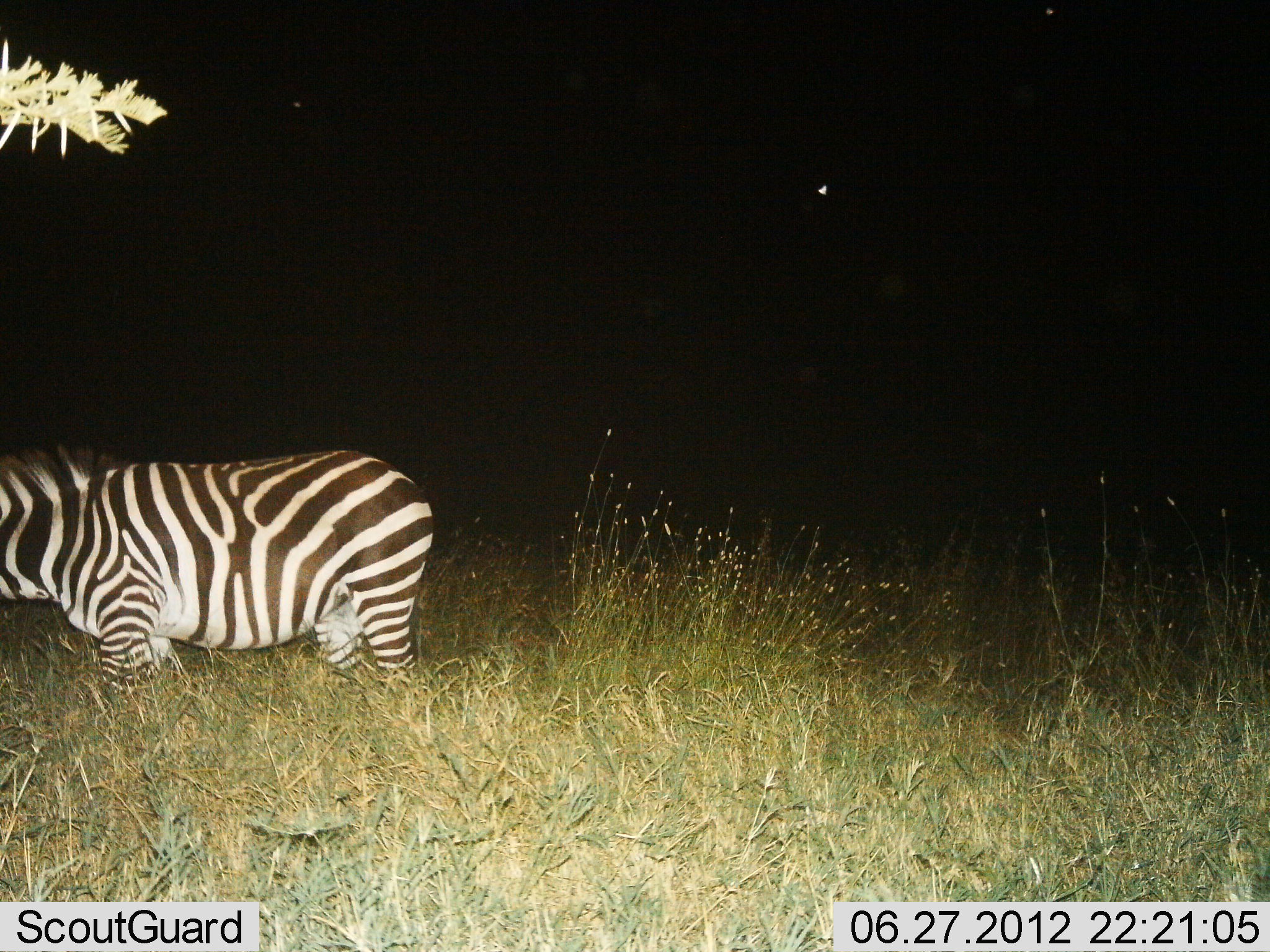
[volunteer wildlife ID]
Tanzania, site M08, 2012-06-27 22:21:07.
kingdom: Animalia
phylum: Chordata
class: Mammalia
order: Perissodactyla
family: Equidae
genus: Equus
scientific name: Equus quagga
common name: plains zebra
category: zebra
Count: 1.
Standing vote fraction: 70%.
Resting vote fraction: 0%.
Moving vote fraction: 30%.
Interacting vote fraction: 0%.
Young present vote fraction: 0%.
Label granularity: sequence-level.